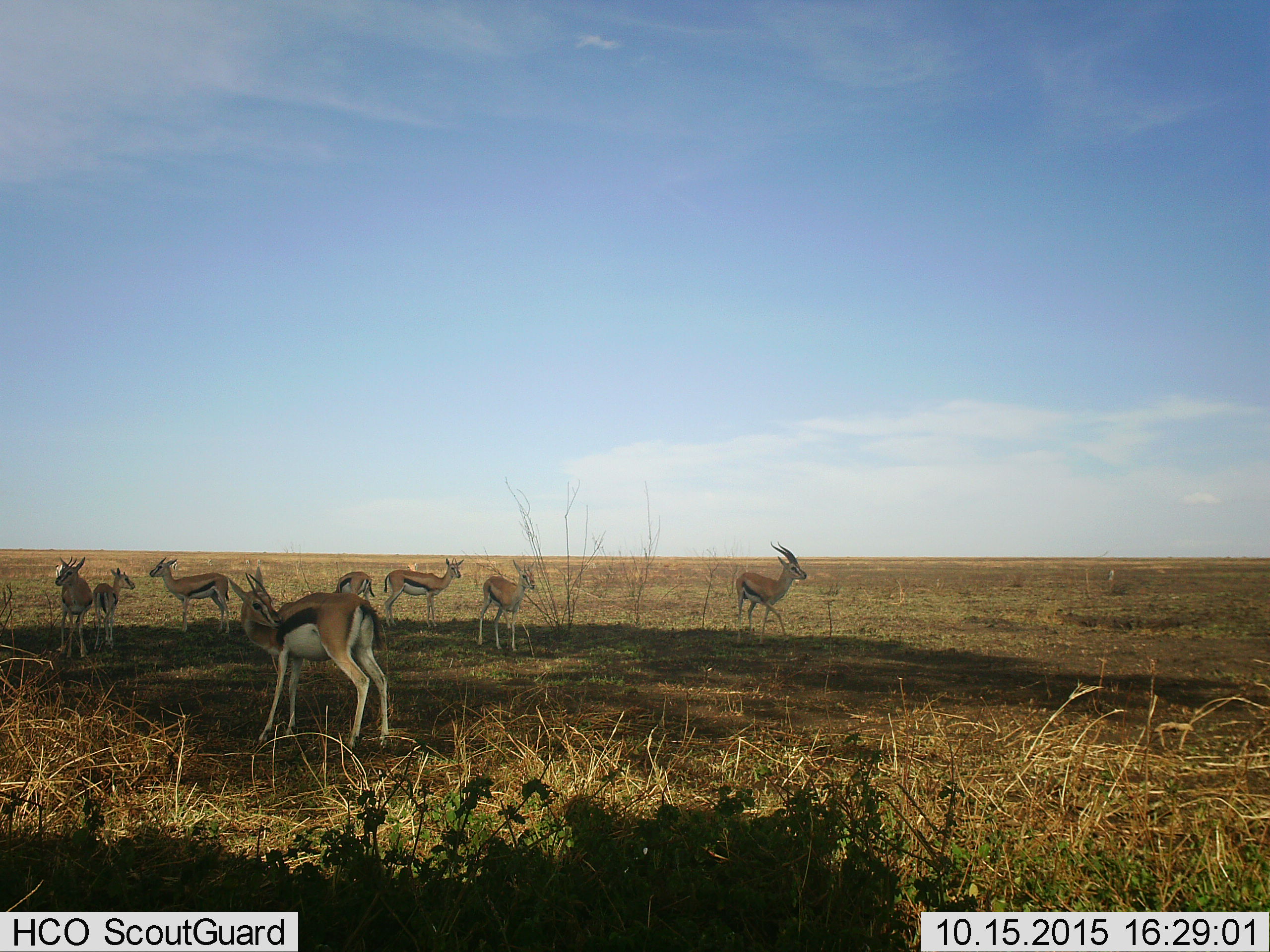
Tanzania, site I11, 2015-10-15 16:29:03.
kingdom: Animalia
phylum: Chordata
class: Mammalia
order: Artiodactyla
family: Bovidae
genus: Eudorcas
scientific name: Eudorcas thomsonii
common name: thomson's gazelle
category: gazellethomsons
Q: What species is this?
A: Gazellethomsons (thomson's gazelle) (Eudorcas thomsonii).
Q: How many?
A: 8.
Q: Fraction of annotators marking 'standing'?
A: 100%.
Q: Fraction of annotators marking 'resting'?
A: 11%.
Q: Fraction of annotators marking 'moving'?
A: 44%.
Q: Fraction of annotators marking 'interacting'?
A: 0%.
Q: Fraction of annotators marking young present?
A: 44%.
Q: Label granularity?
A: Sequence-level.